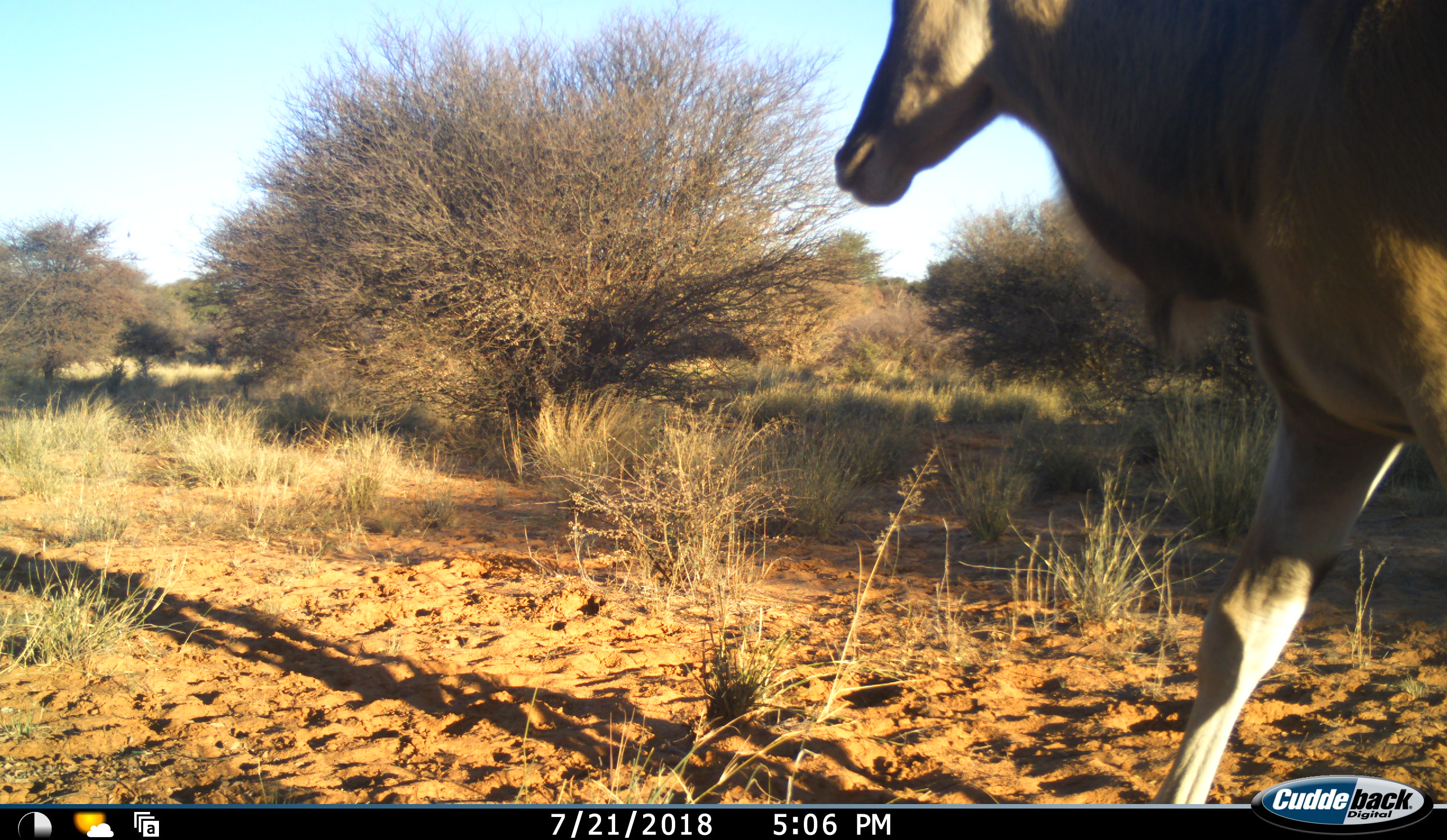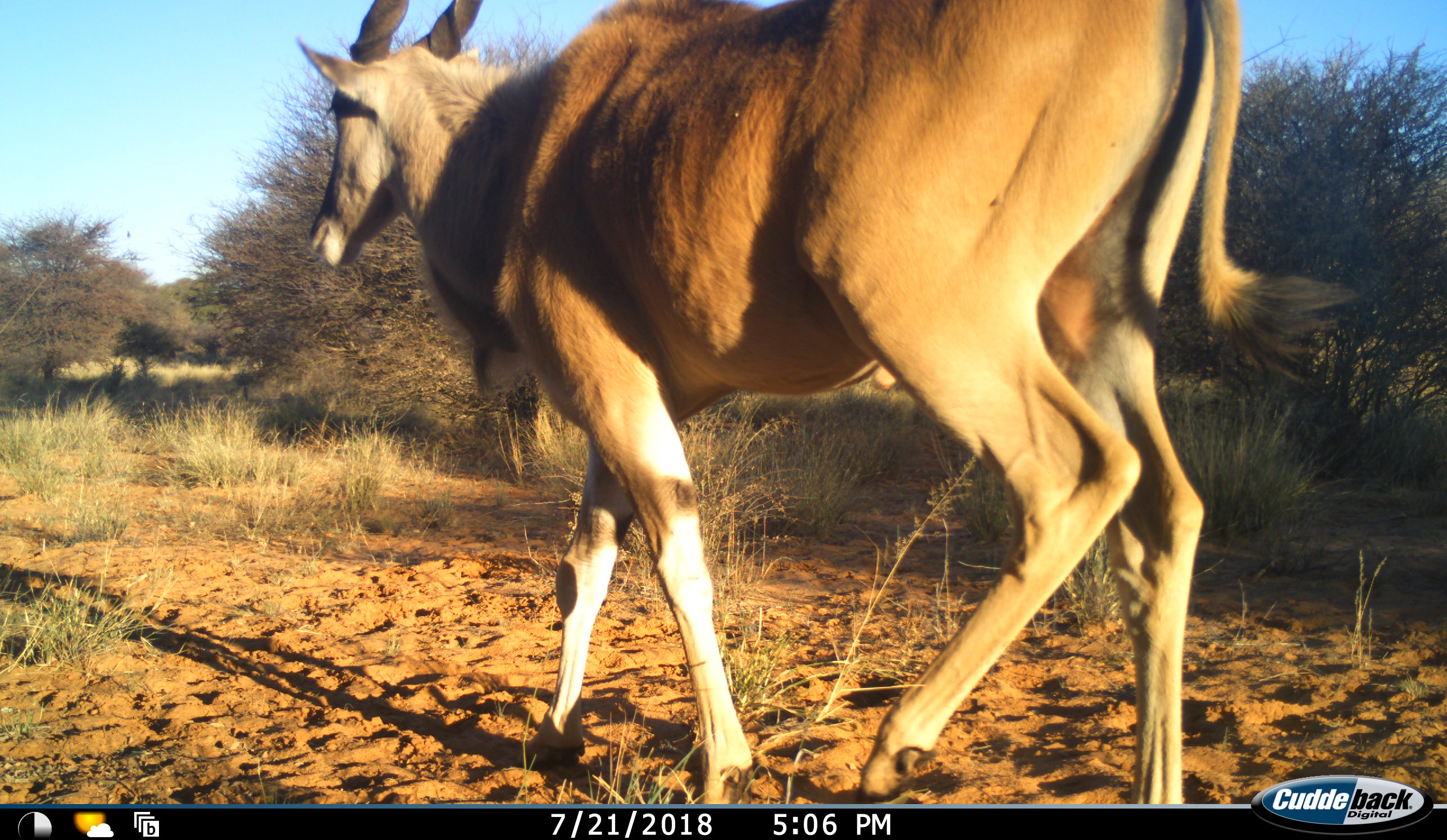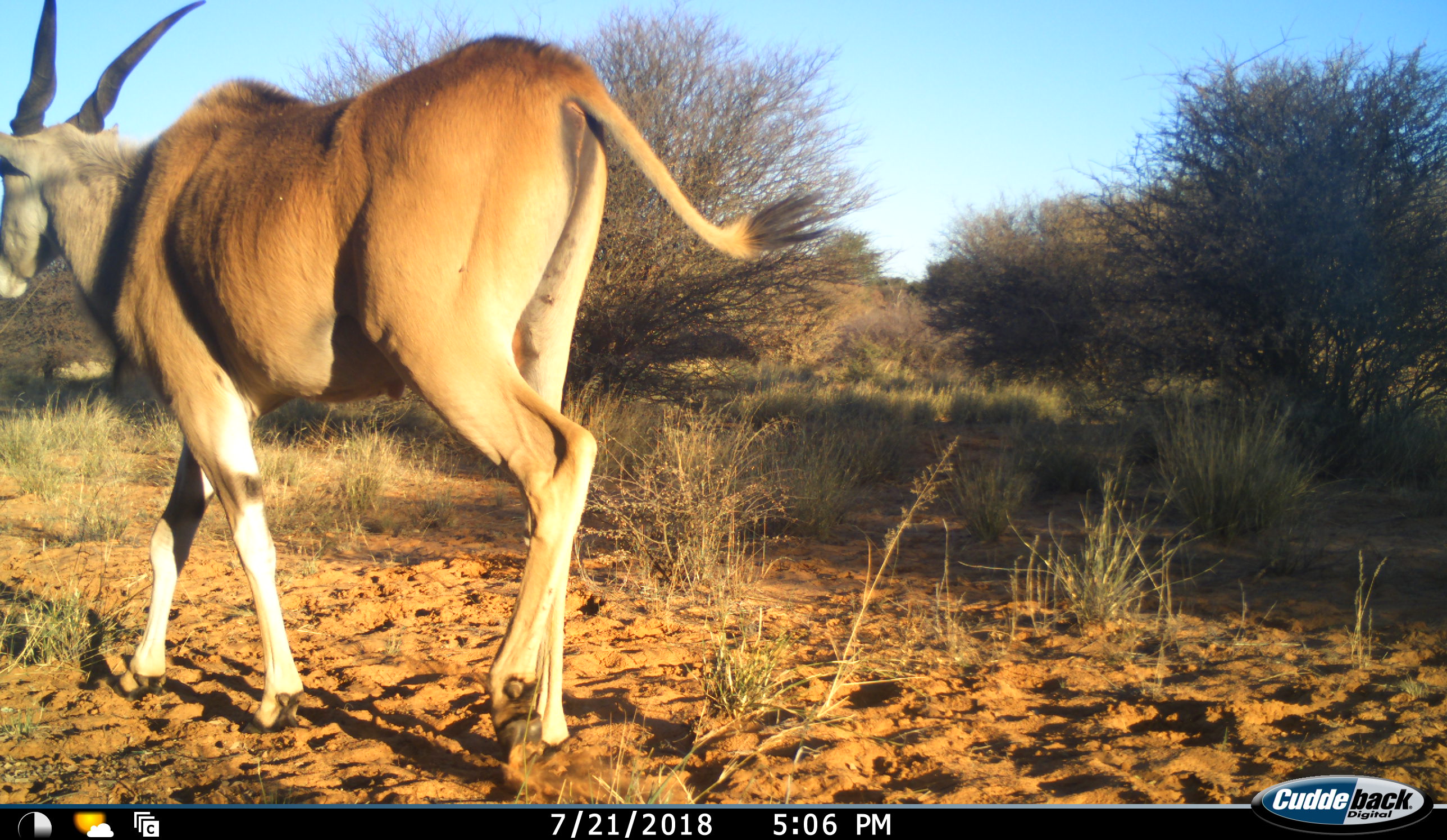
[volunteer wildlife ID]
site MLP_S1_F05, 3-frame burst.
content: unidentified animal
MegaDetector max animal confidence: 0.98